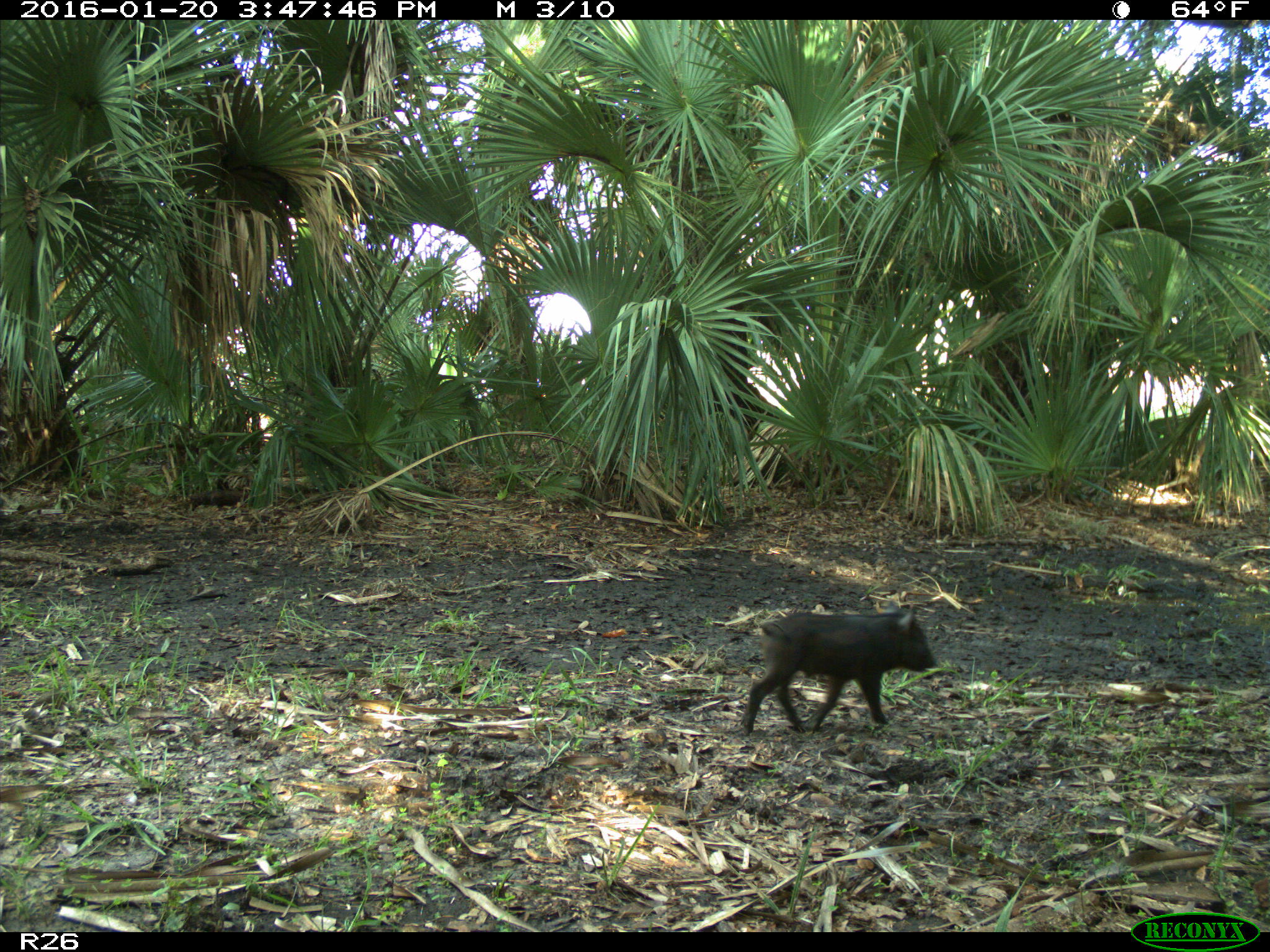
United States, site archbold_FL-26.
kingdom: Animalia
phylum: Chordata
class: Mammalia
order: Artiodactyla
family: Suidae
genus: Sus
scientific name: Sus scrofa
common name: wild boar